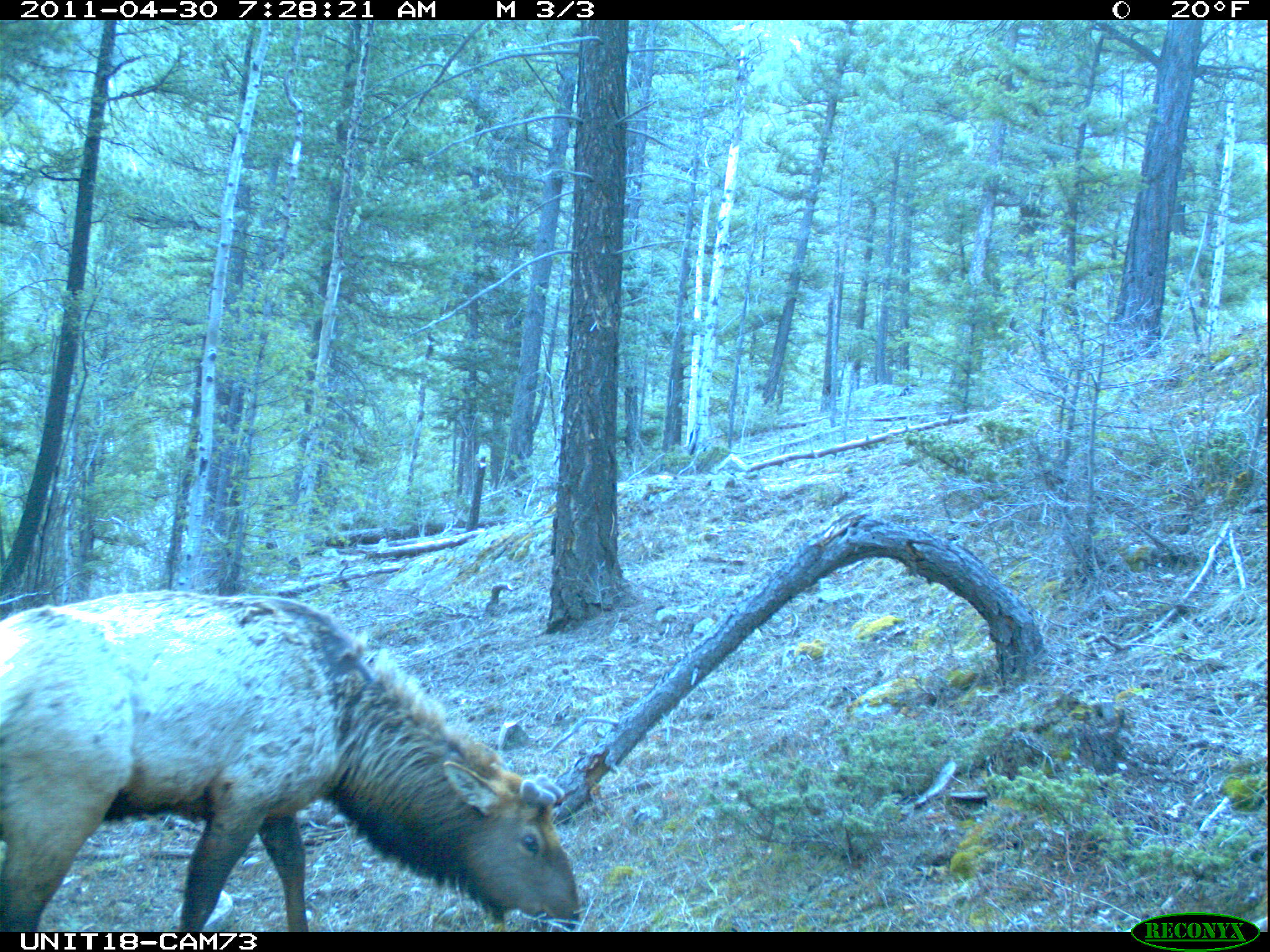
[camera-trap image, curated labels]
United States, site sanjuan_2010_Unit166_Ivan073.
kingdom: Animalia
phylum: Chordata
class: Mammalia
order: Artiodactyla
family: Cervidae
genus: Cervus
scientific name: Cervus elaphus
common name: red deer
Cervus elaphus (red deer).